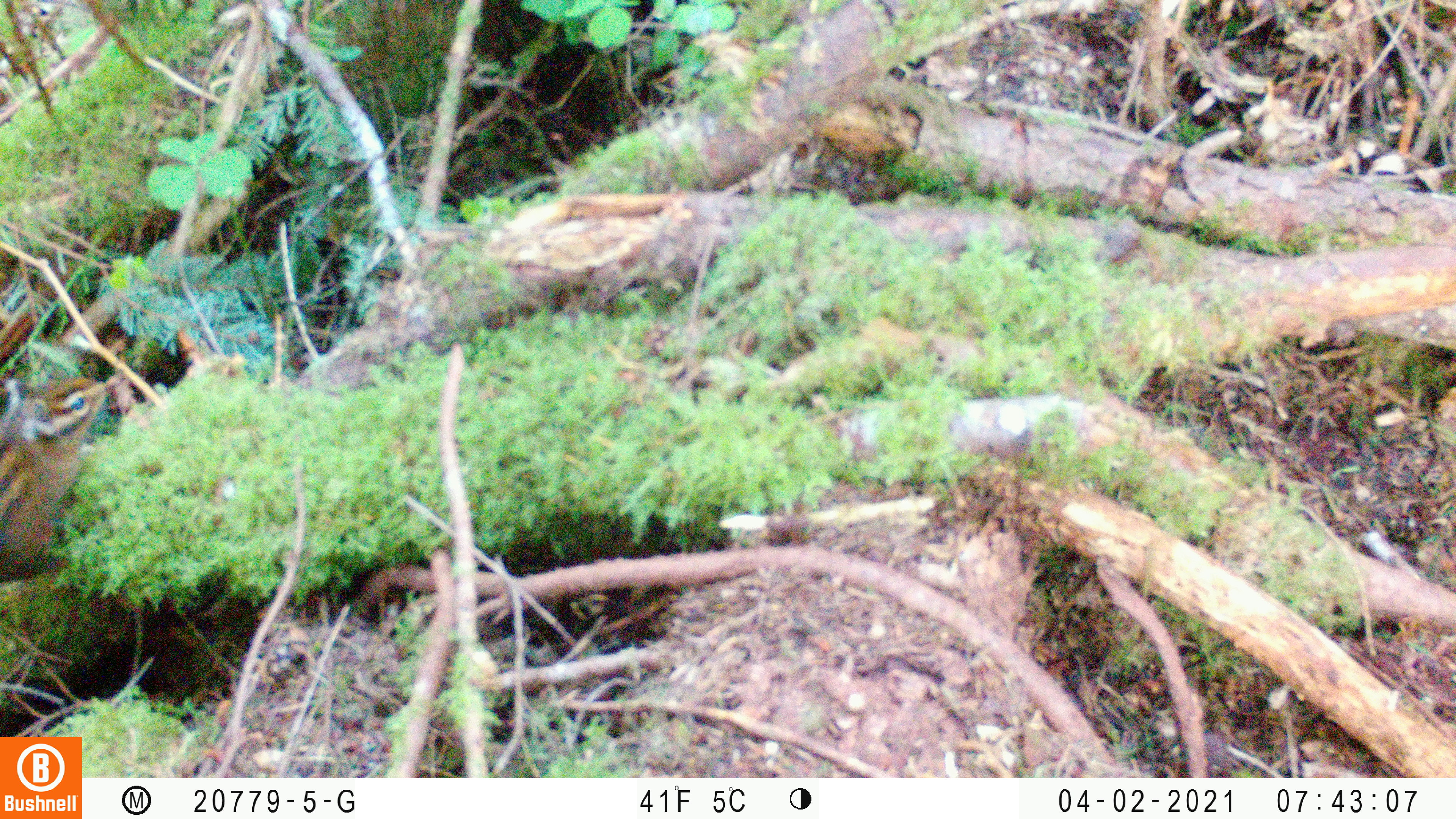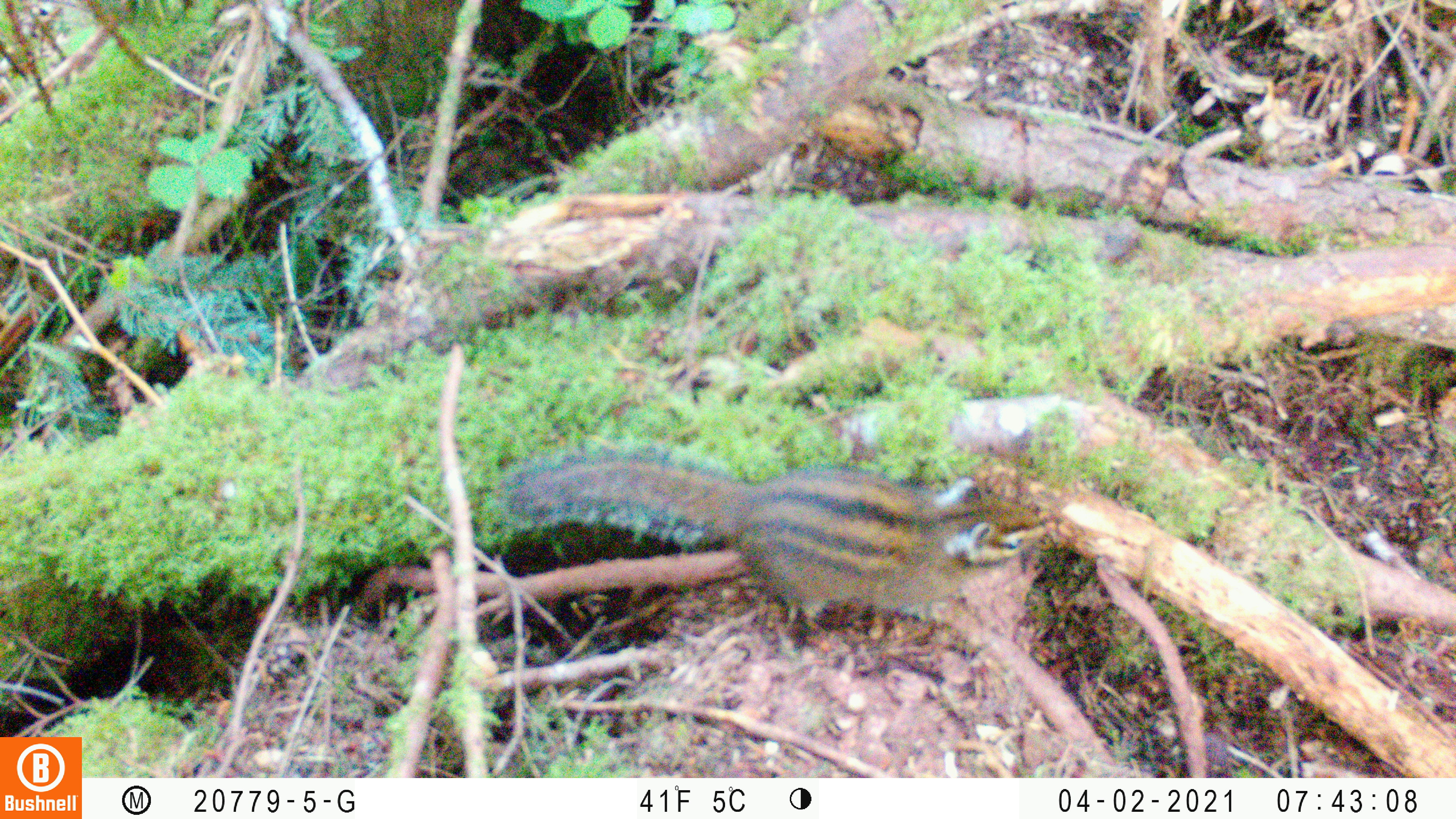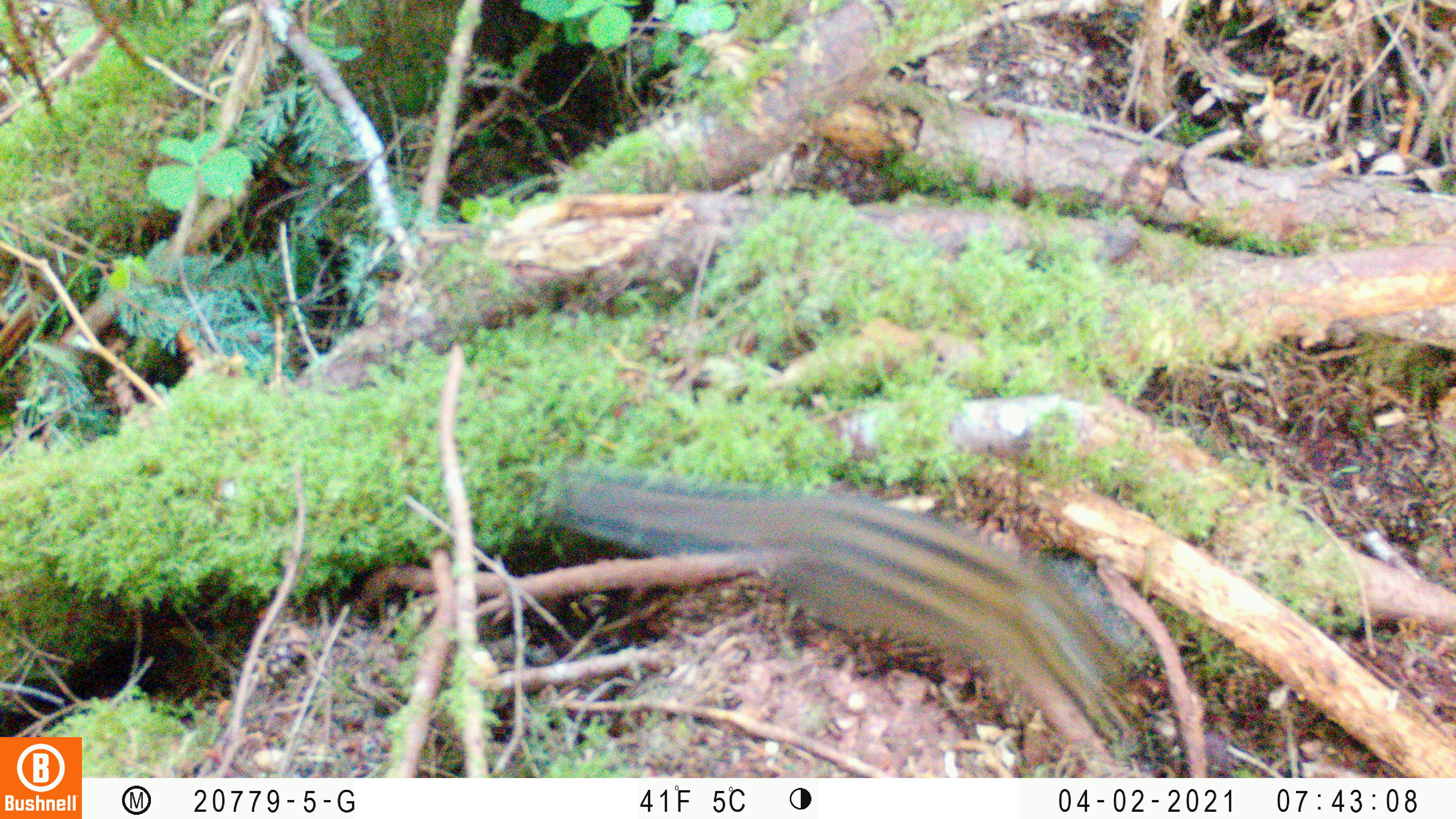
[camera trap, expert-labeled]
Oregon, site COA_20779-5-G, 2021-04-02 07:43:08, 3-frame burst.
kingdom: Animalia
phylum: Chordata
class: Mammalia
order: Rodentia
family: Sciuridae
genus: Neotamias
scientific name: Neotamias townsendii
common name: townsend's chipmunk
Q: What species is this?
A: Townsend's chipmunk (Neotamias townsendii).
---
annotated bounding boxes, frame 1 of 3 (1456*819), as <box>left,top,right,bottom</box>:
townsend's chipmunk: <box>0,352,139,602</box>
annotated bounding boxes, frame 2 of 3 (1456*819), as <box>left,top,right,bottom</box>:
townsend's chipmunk: <box>480,395,1077,688</box>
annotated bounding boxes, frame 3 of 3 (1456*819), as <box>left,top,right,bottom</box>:
townsend's chipmunk: <box>516,414,1177,777</box>